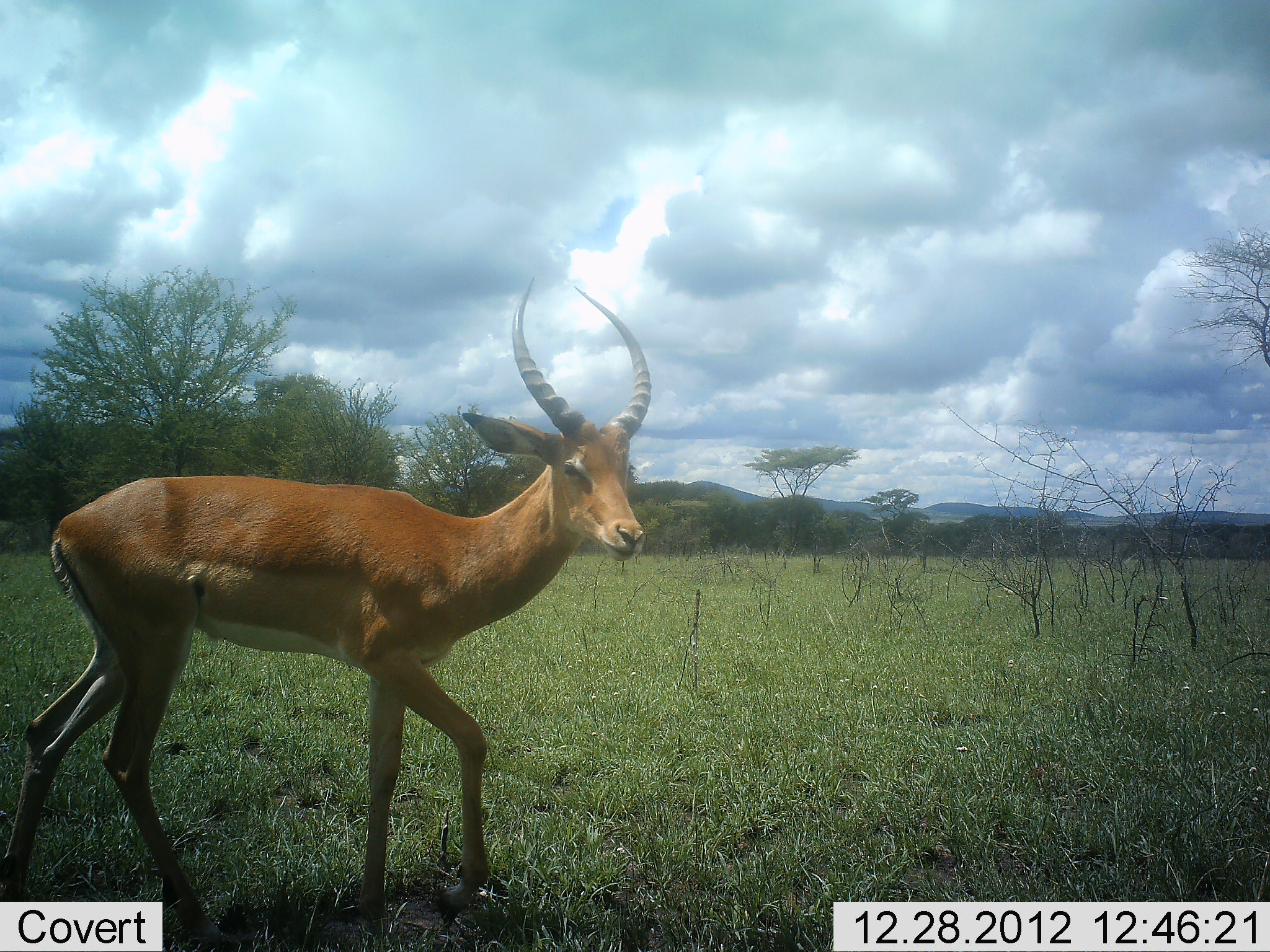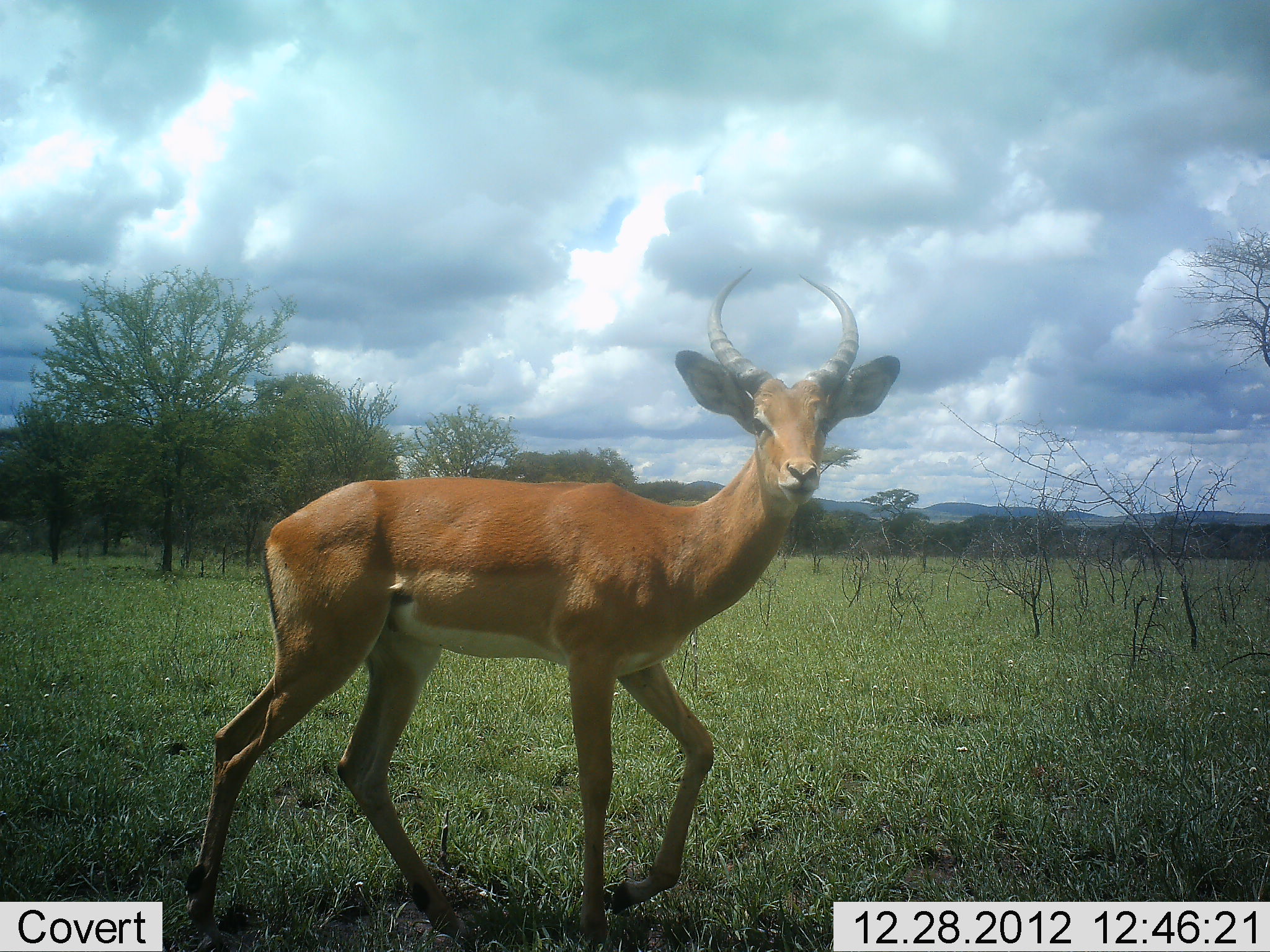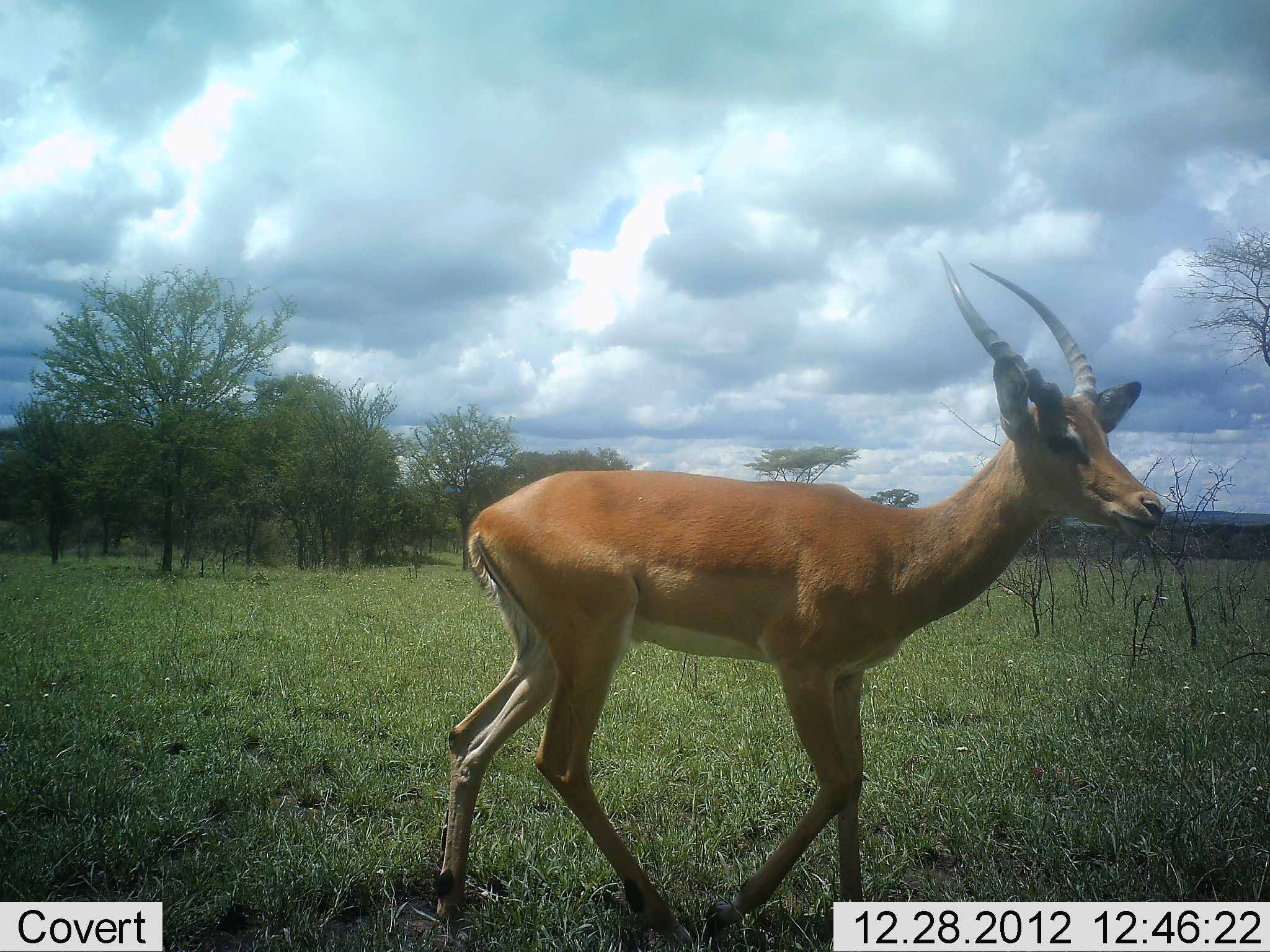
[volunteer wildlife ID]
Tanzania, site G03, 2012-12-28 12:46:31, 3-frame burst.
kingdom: Animalia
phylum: Chordata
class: Mammalia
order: Artiodactyla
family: Bovidae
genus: Aepyceros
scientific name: Aepyceros melampus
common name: impala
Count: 1.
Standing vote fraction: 25%.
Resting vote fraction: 0%.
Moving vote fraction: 71%.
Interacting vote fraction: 4%.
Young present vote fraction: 0%.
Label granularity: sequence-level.